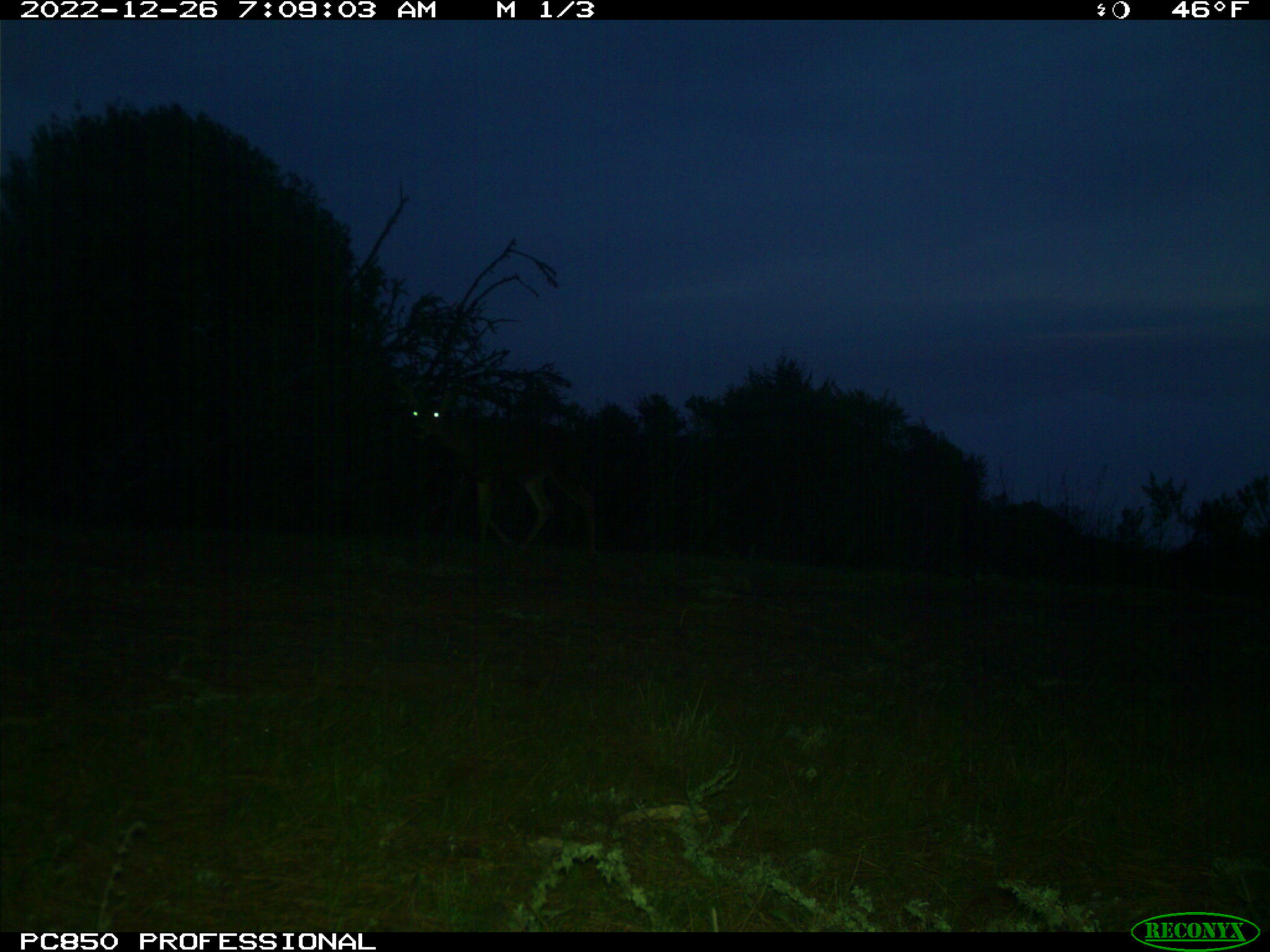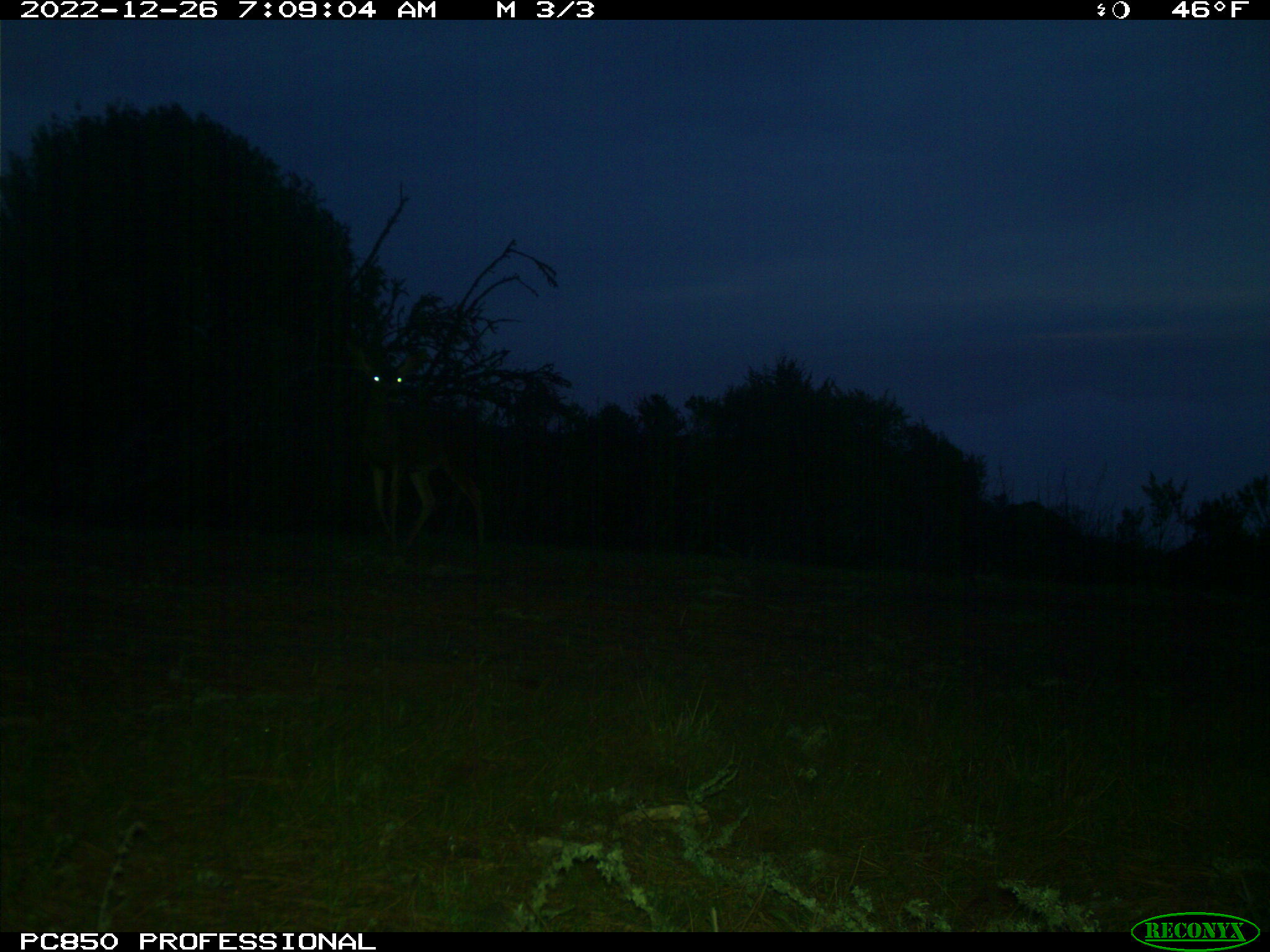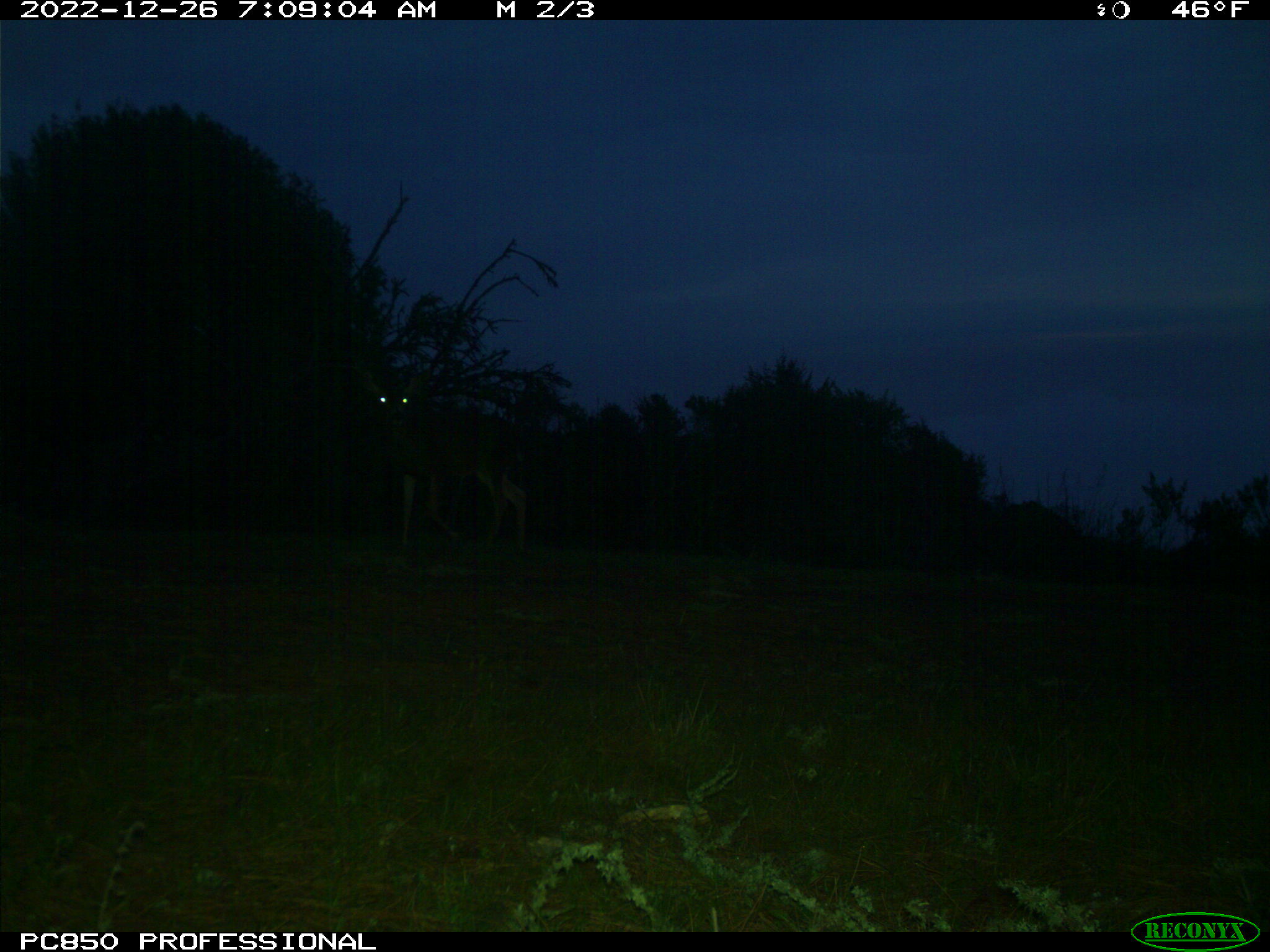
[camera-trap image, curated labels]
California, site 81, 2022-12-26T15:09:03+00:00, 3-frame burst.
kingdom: Animalia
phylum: Chordata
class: Mammalia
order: Artiodactyla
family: Cervidae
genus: Odocoileus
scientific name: Odocoileus hemionus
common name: mule deer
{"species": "mule deer (Odocoileus hemionus)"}